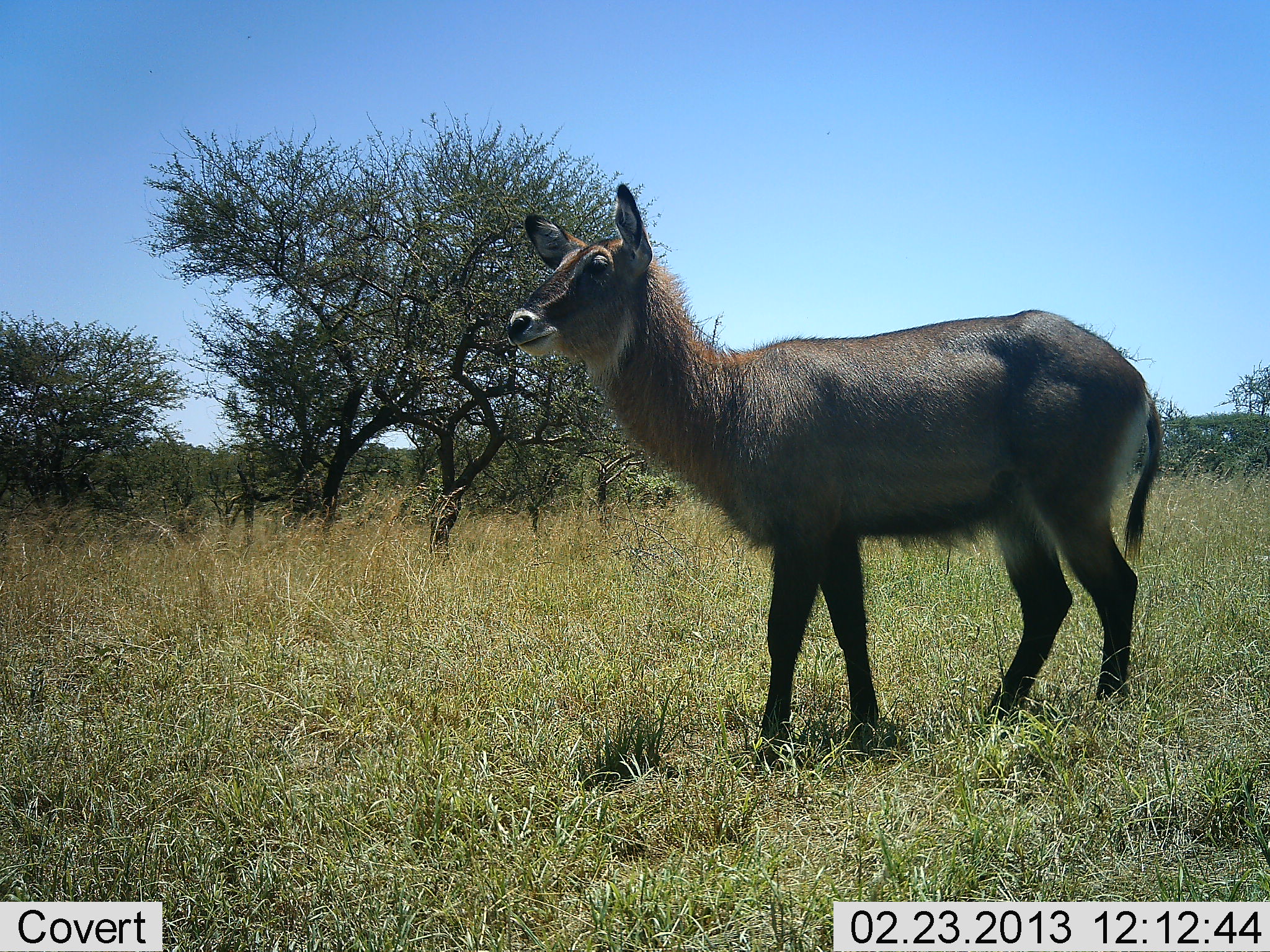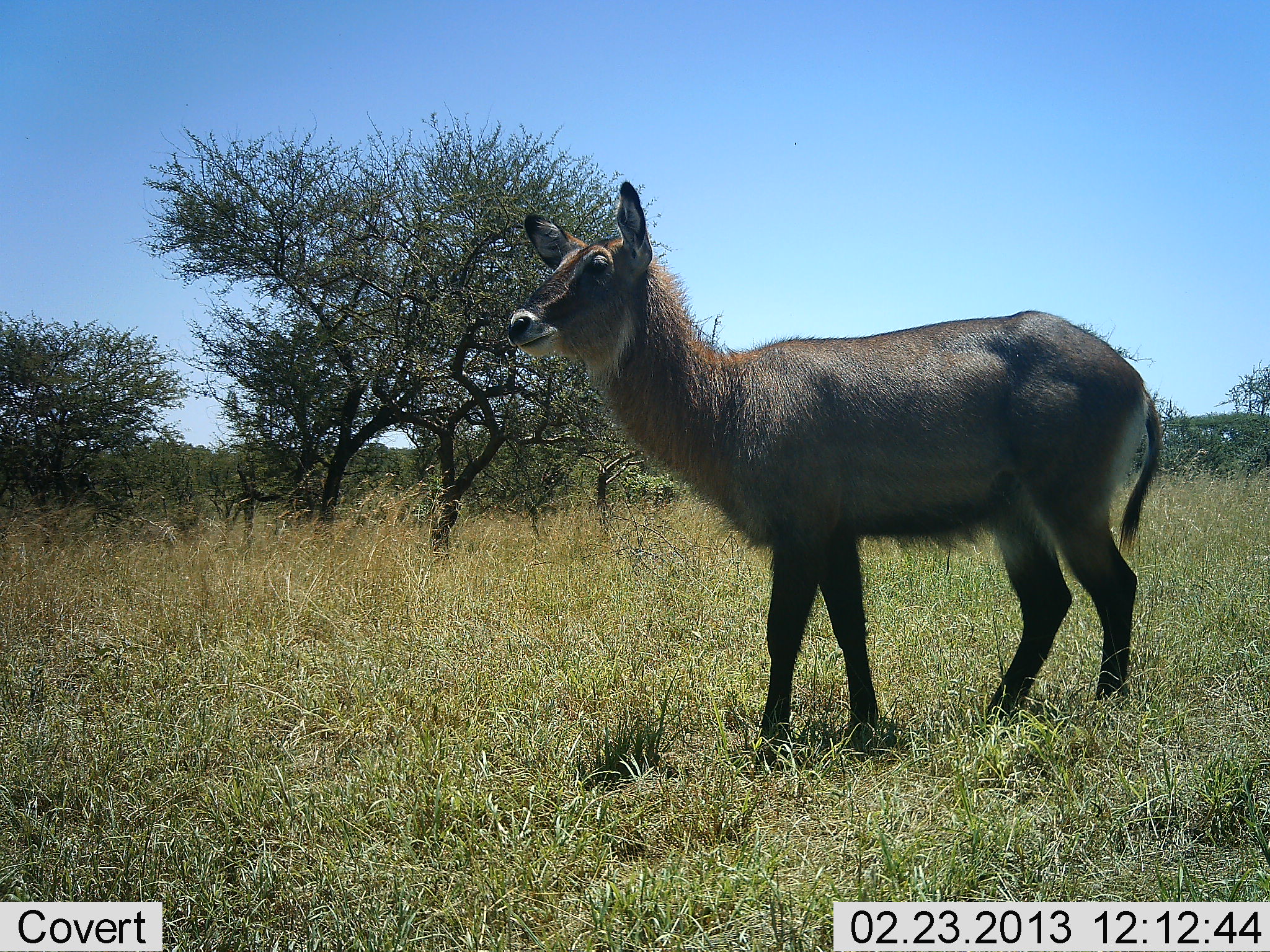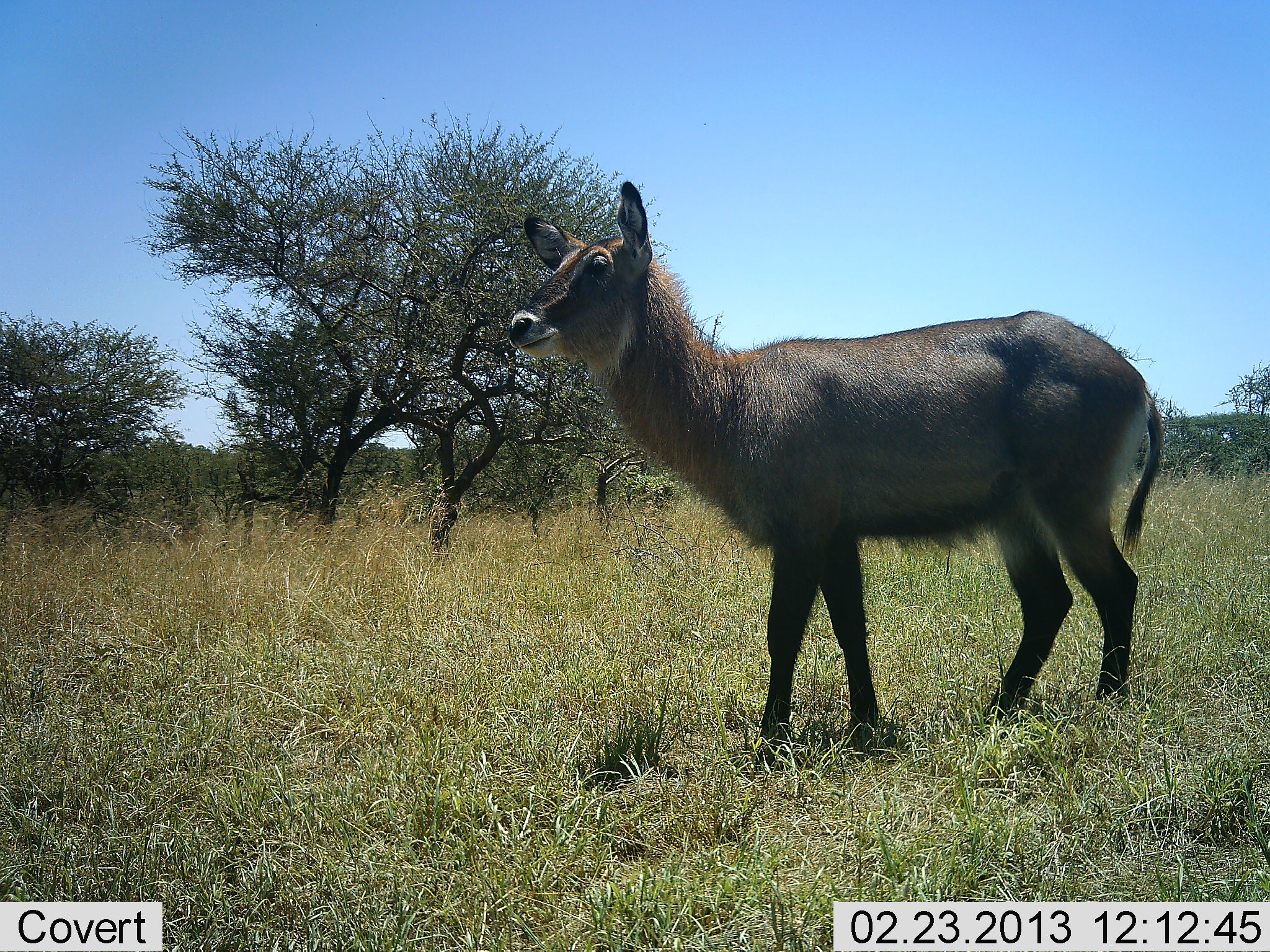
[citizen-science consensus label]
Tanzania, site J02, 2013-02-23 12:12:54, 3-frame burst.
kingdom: Animalia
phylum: Chordata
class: Mammalia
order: Artiodactyla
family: Bovidae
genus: Kobus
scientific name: Kobus ellipsiprymnus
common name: waterbuck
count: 1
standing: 97%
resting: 0%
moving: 3%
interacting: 0%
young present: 3%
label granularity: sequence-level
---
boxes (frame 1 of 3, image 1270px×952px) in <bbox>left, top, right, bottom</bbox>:
animal: <bbox>503, 184, 1164, 774</bbox>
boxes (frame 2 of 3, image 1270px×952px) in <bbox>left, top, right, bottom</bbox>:
animal: <bbox>505, 181, 1164, 765</bbox>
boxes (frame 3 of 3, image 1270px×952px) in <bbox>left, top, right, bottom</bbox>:
animal: <bbox>503, 182, 1166, 768</bbox>